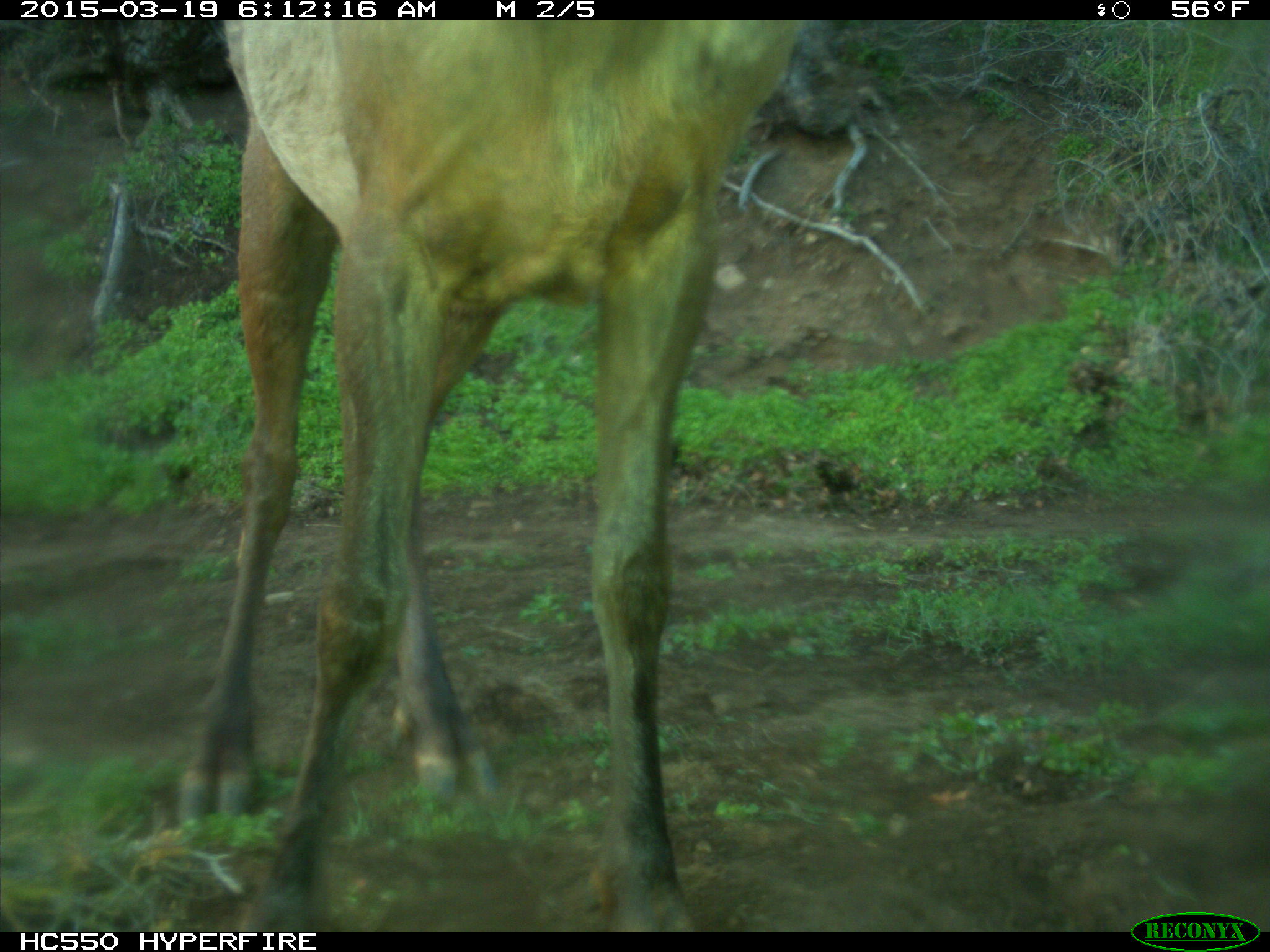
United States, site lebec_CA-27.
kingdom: Animalia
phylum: Chordata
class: Mammalia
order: Artiodactyla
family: Cervidae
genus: Cervus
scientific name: Cervus canadensis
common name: elk